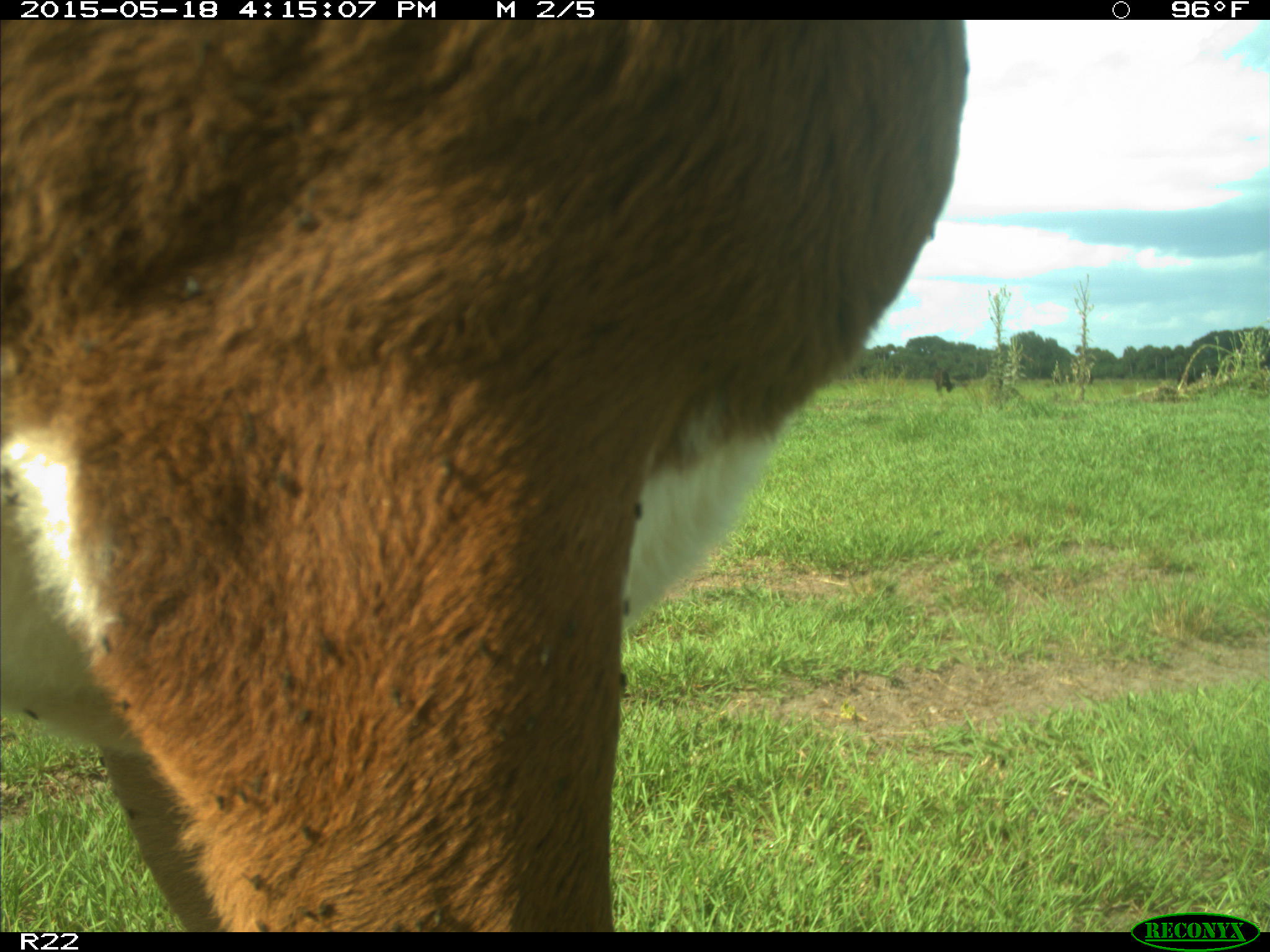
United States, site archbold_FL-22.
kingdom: Animalia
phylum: Chordata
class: Mammalia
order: Artiodactyla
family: Bovidae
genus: Bos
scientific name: Bos taurus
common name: domestic cow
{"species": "Bos taurus (domestic cow)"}